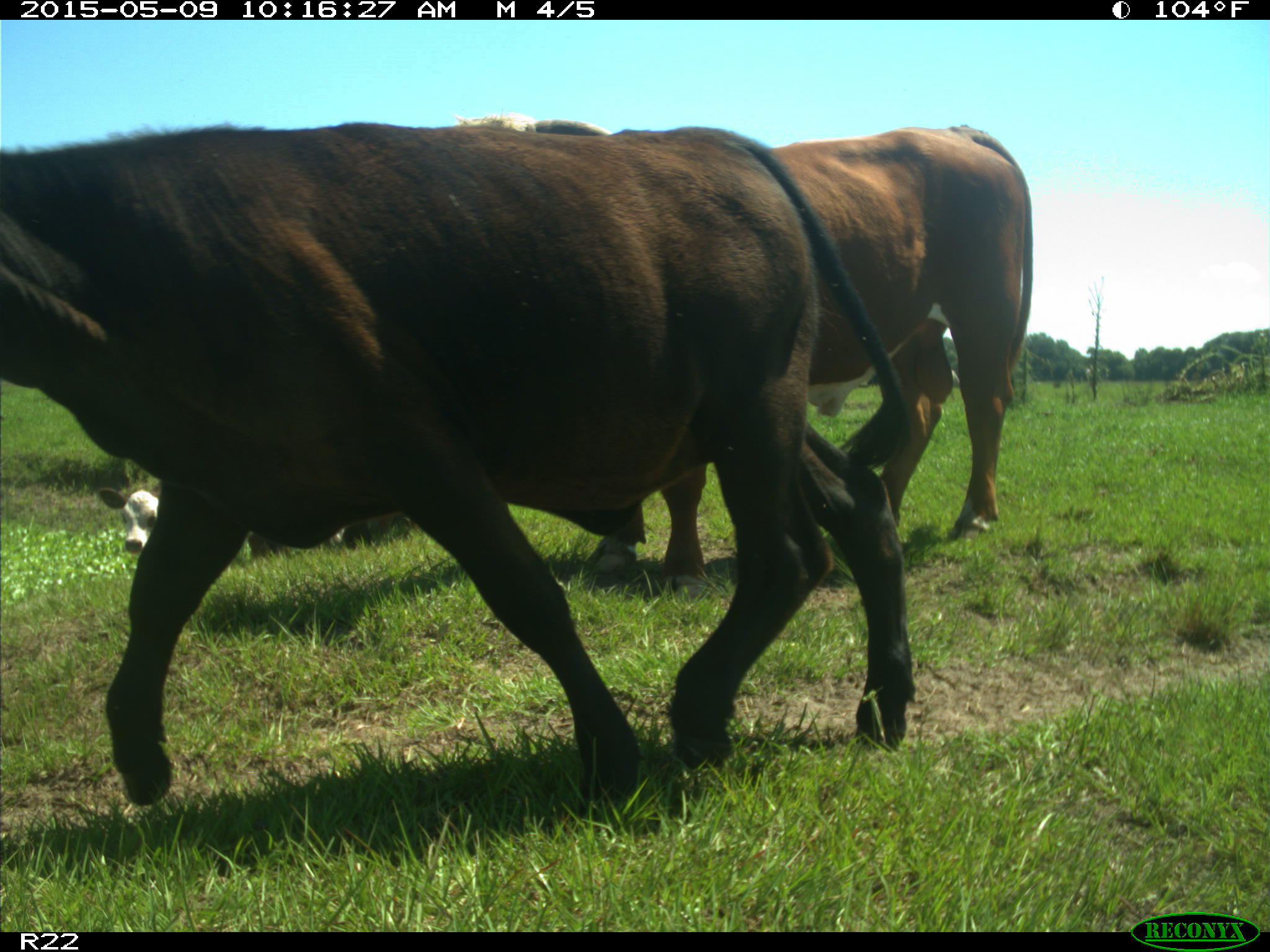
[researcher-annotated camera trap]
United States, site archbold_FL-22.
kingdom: Animalia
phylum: Chordata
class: Mammalia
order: Artiodactyla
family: Bovidae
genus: Bos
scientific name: Bos taurus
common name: domestic cow